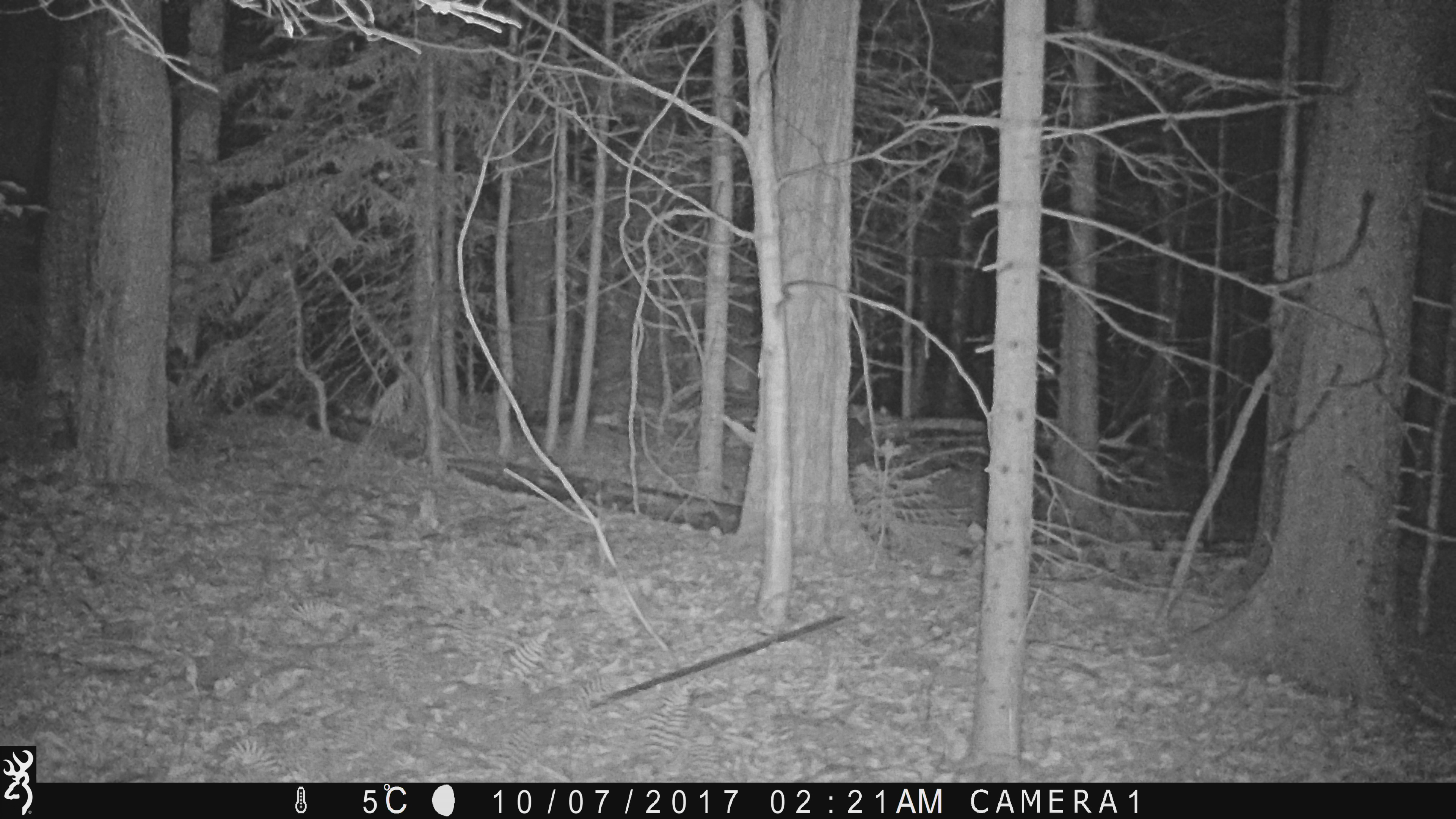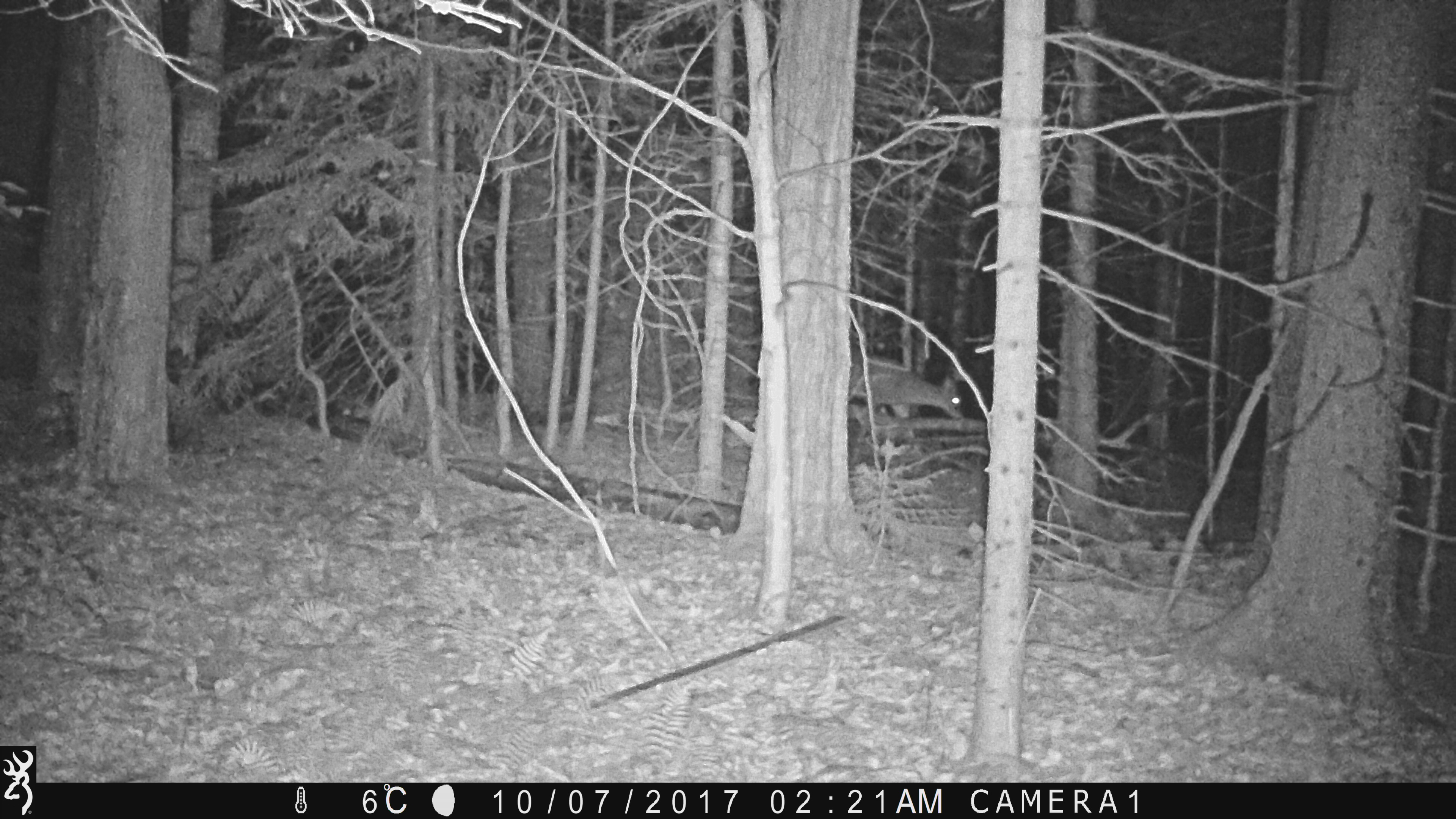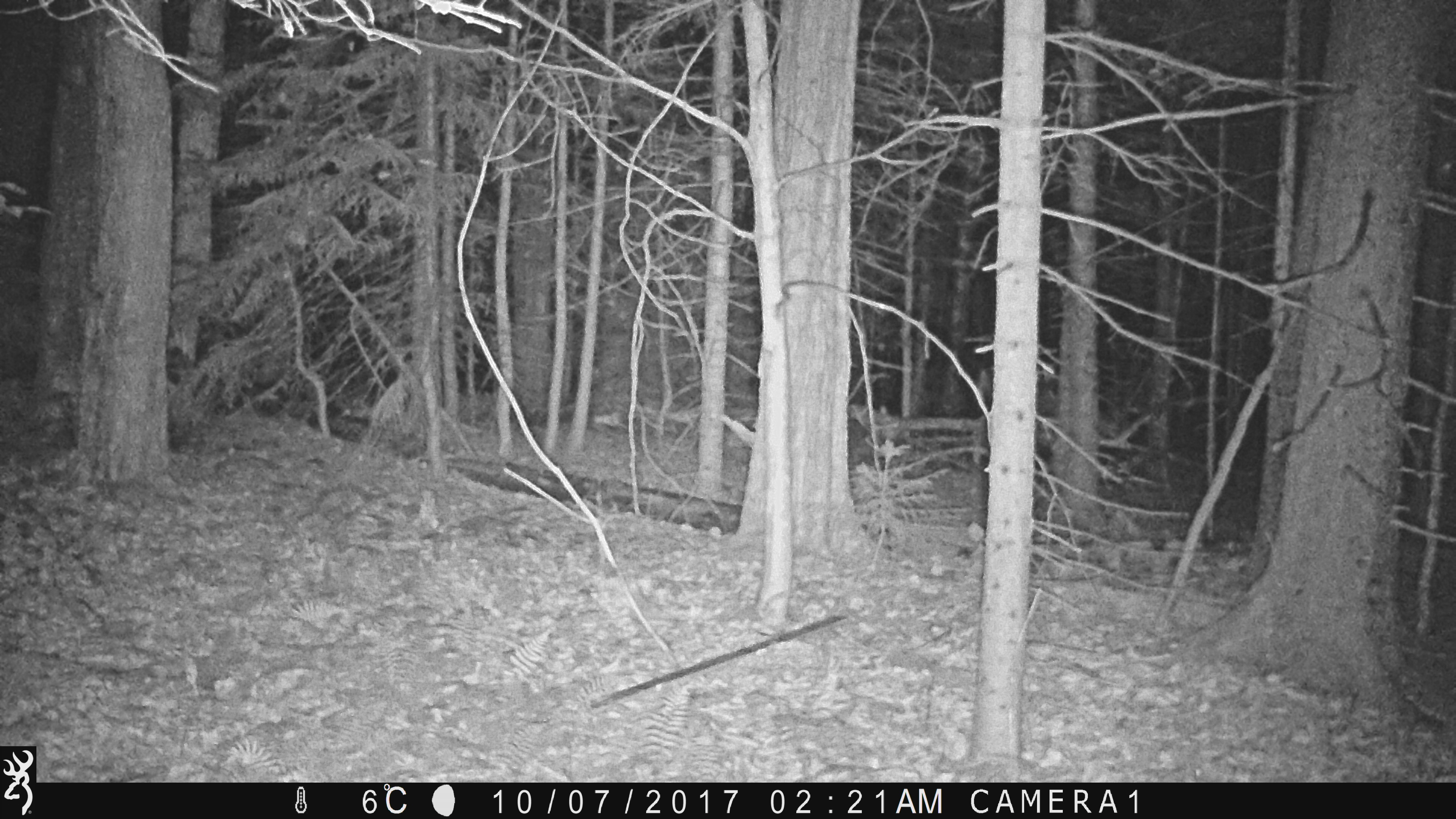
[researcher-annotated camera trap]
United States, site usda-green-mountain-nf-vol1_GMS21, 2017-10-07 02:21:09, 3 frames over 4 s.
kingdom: Animalia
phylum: Chordata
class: Mammalia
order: Artiodactyla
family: Cervidae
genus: Odocoileus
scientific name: Odocoileus virginianus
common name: white-tailed deer